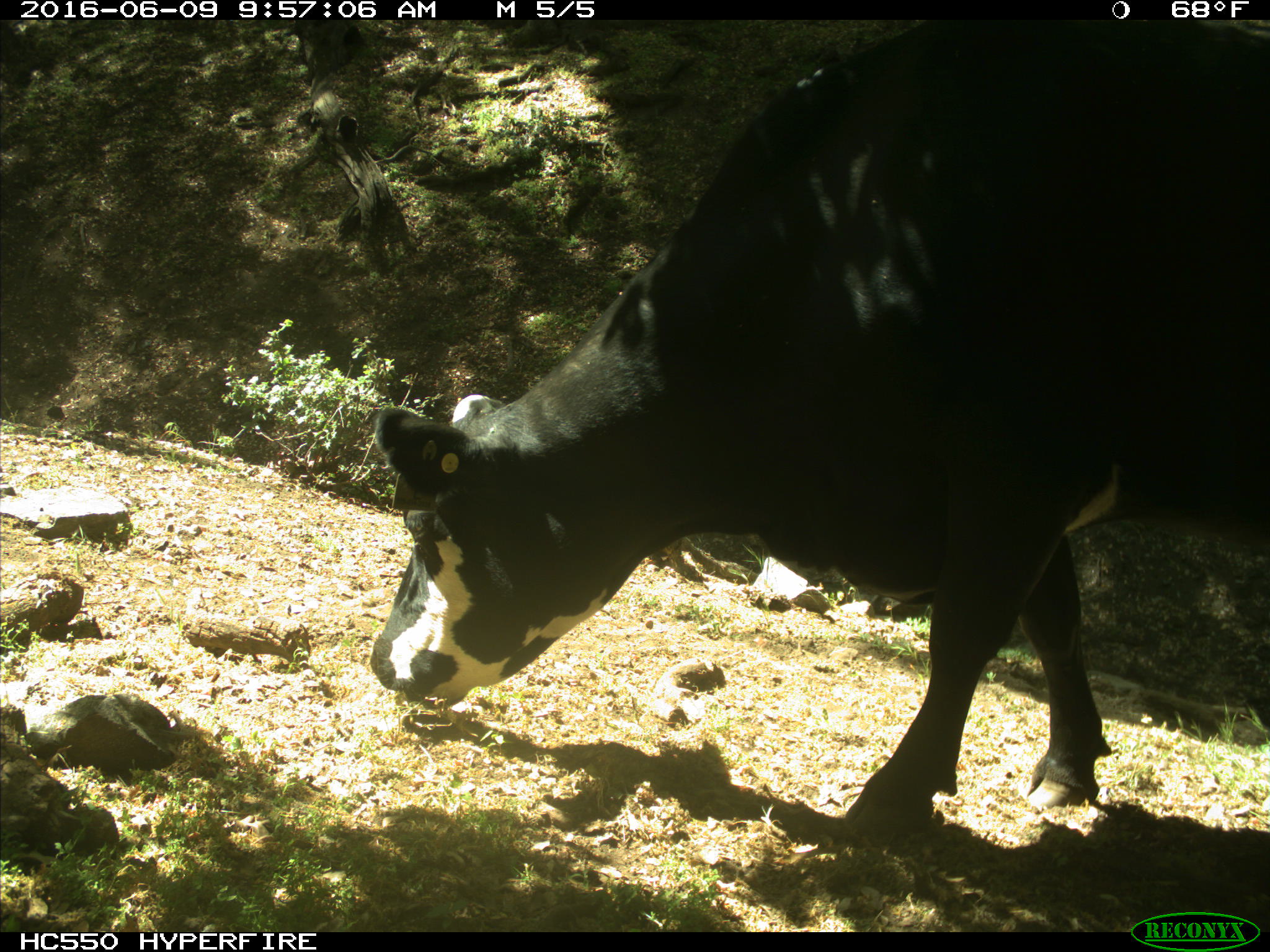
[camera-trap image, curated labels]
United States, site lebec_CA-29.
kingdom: Animalia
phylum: Chordata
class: Mammalia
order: Artiodactyla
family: Bovidae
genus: Bos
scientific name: Bos taurus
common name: domestic cow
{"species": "Bos taurus (domestic cow)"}